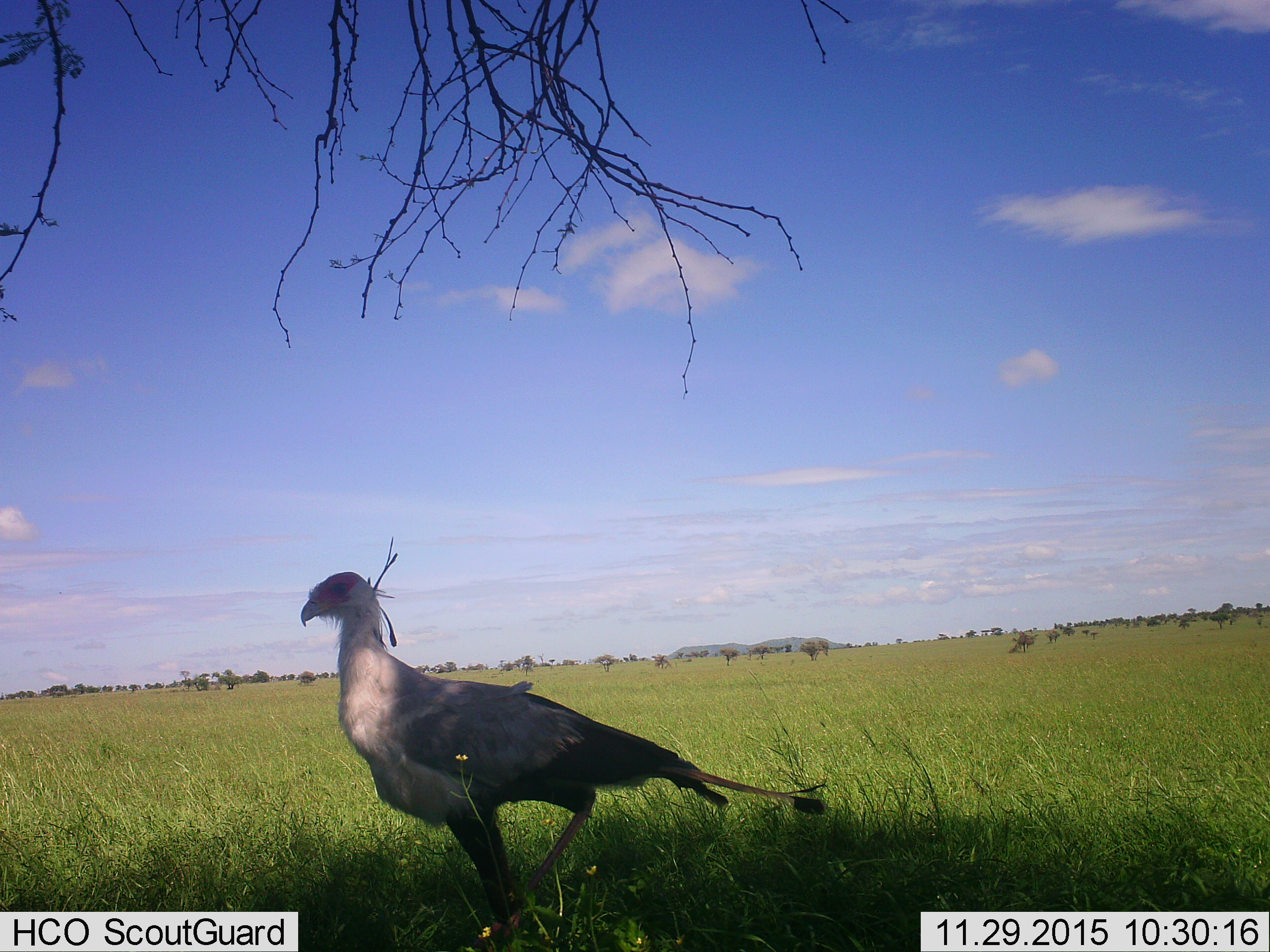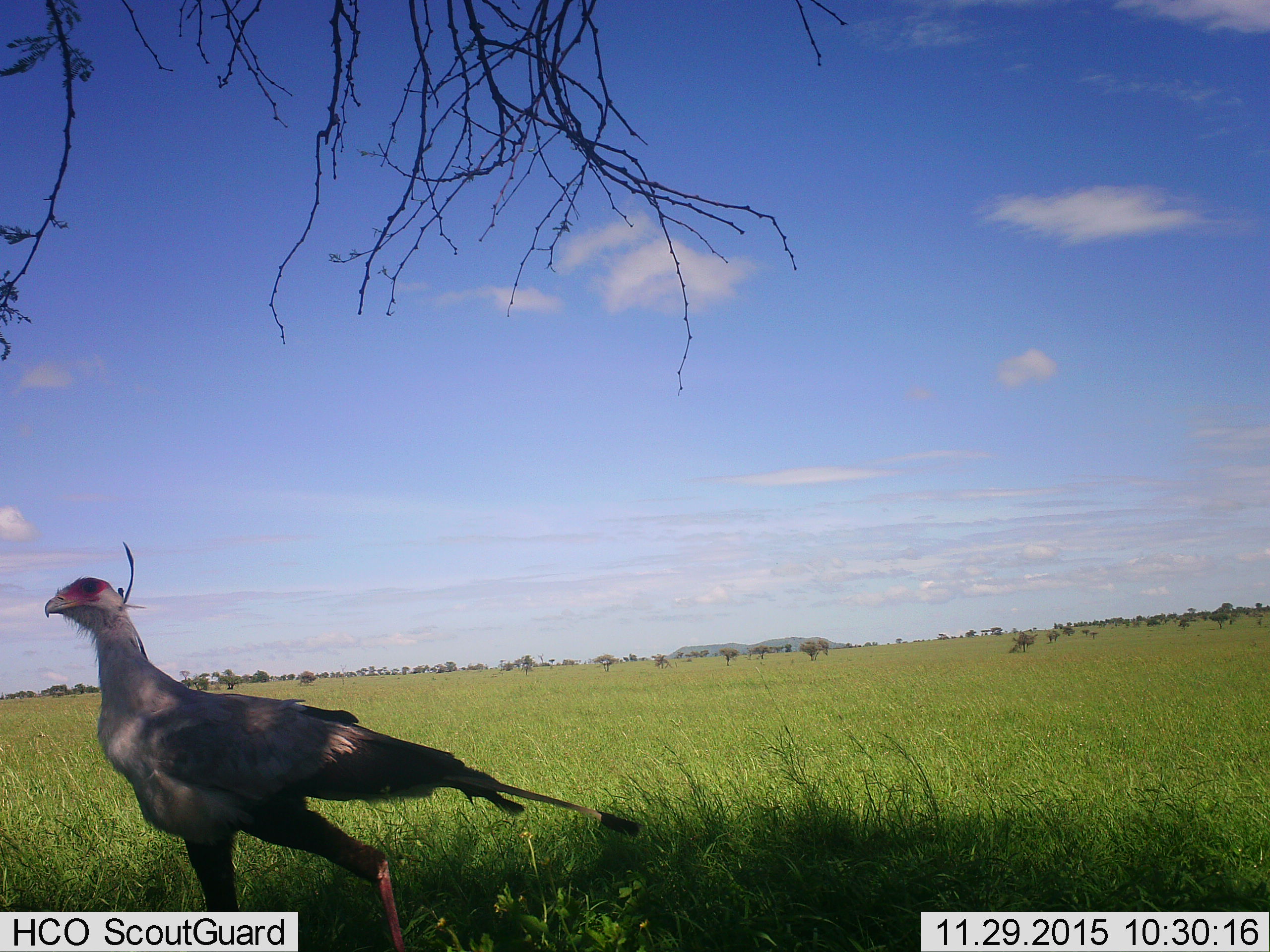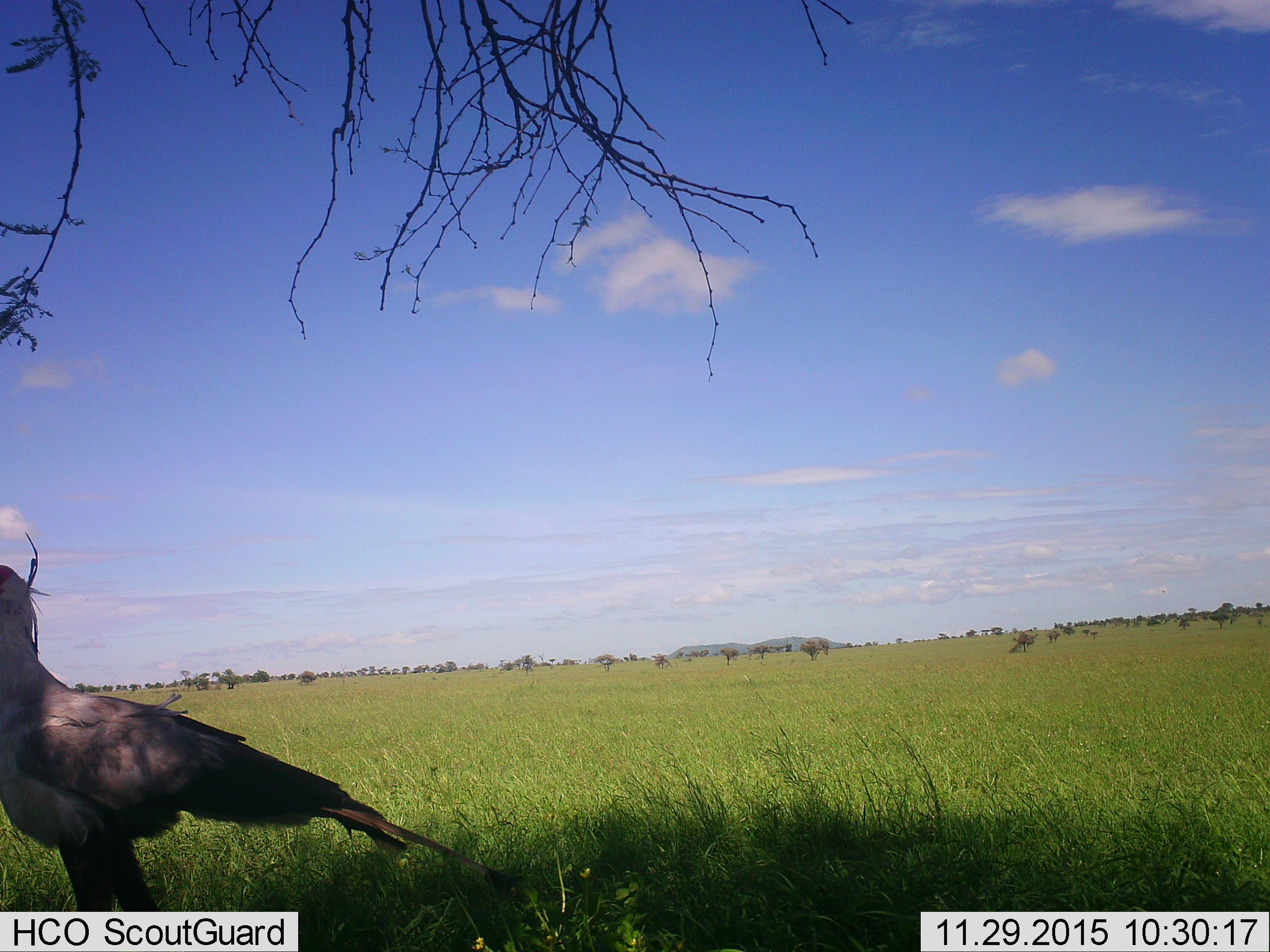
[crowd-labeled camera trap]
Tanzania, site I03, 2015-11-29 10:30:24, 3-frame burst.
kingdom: Animalia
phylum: Chordata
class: Aves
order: Accipitriformes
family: Sagittariidae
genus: Sagittarius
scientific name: Sagittarius serpentarius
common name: secretary bird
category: secretarybird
Secretarybird (secretary bird) (Sagittarius serpentarius), count 1. Behavior (volunteer vote fractions): standing 14%, resting 0%, moving 86%, interacting 0%. Young present (vote fraction): 0%. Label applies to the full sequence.